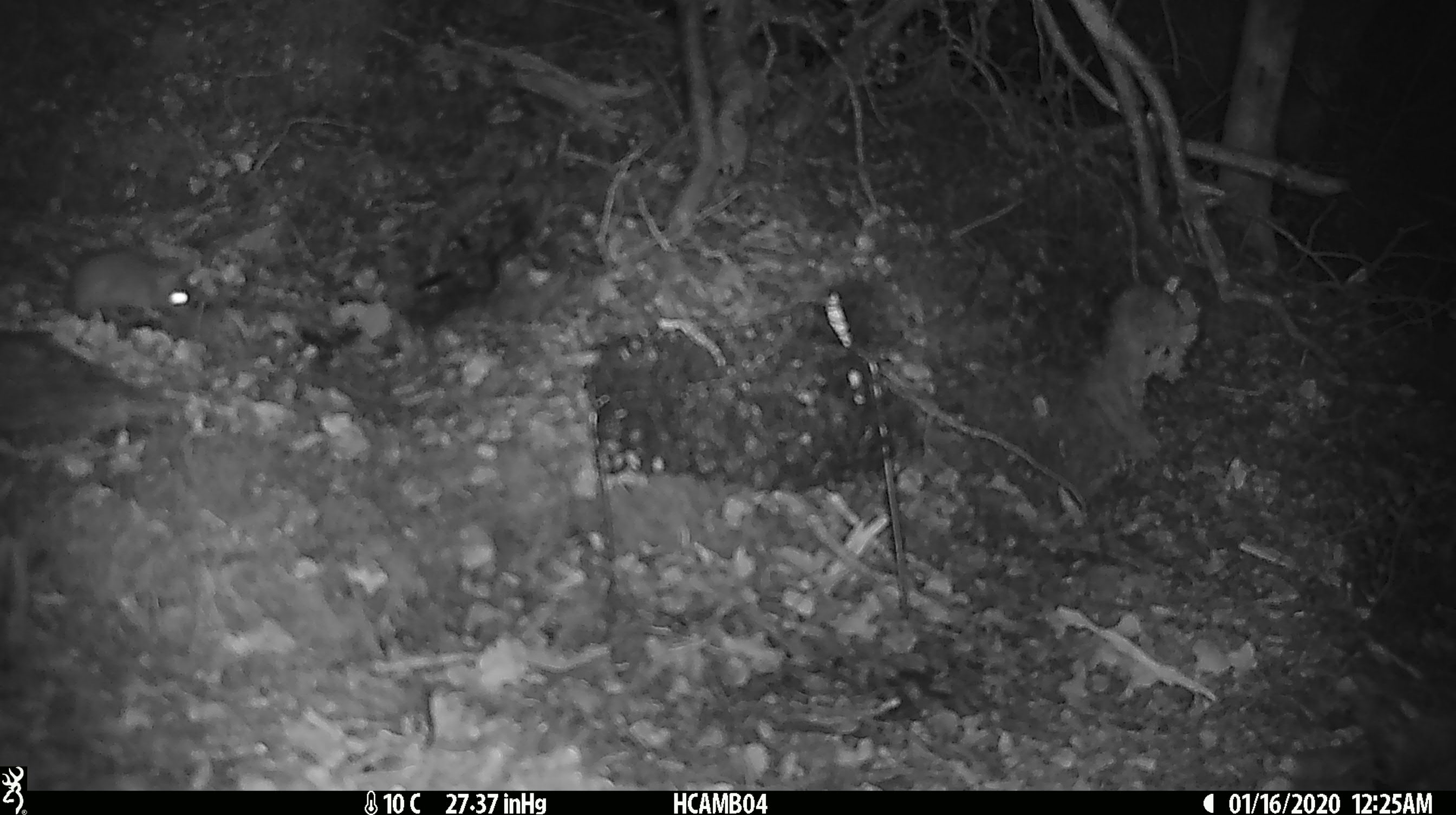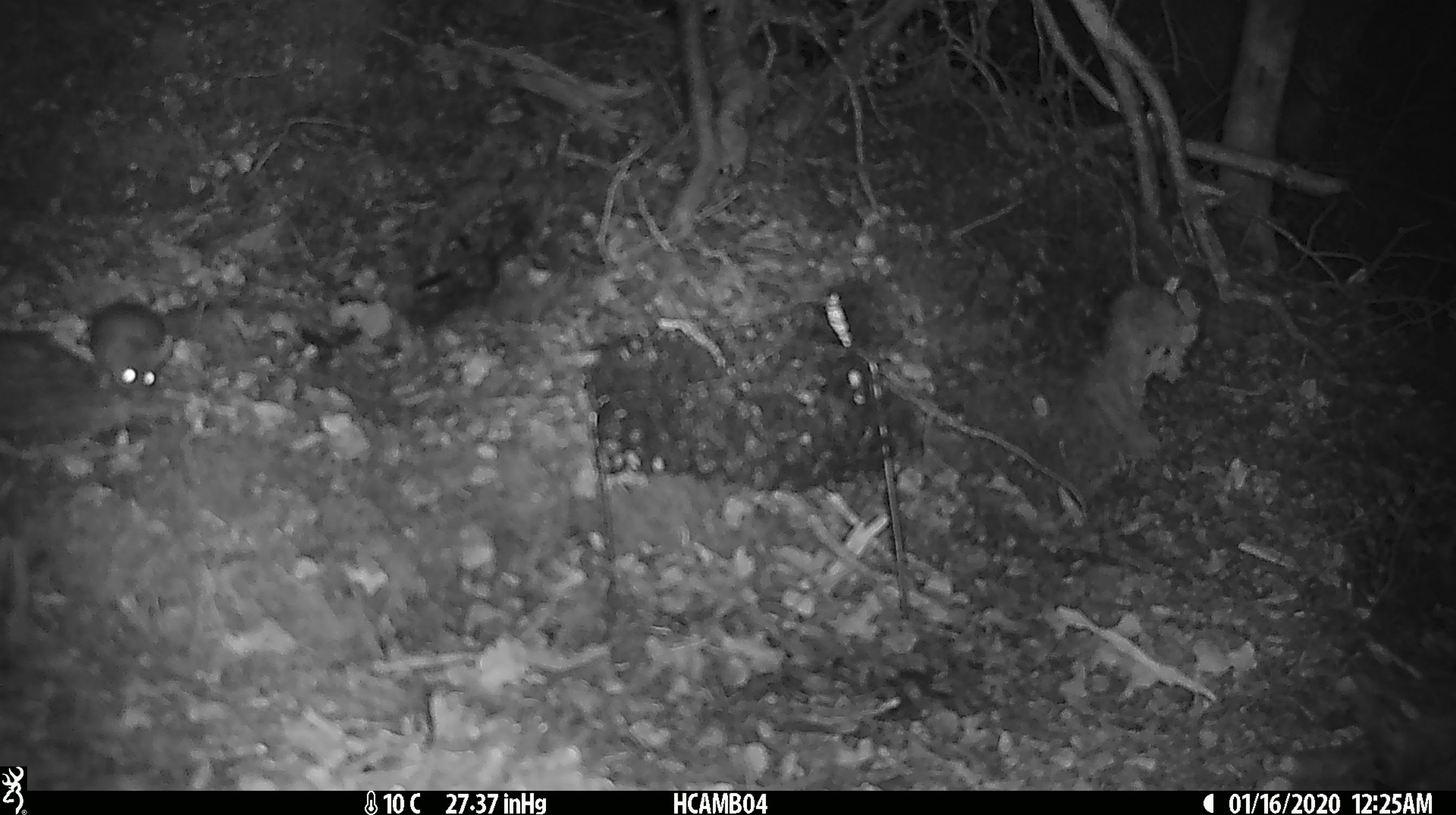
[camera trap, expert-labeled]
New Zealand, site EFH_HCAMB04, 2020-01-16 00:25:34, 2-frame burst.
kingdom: Animalia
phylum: Chordata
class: Mammalia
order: Rodentia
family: Muridae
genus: Mus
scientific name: Mus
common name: mouse